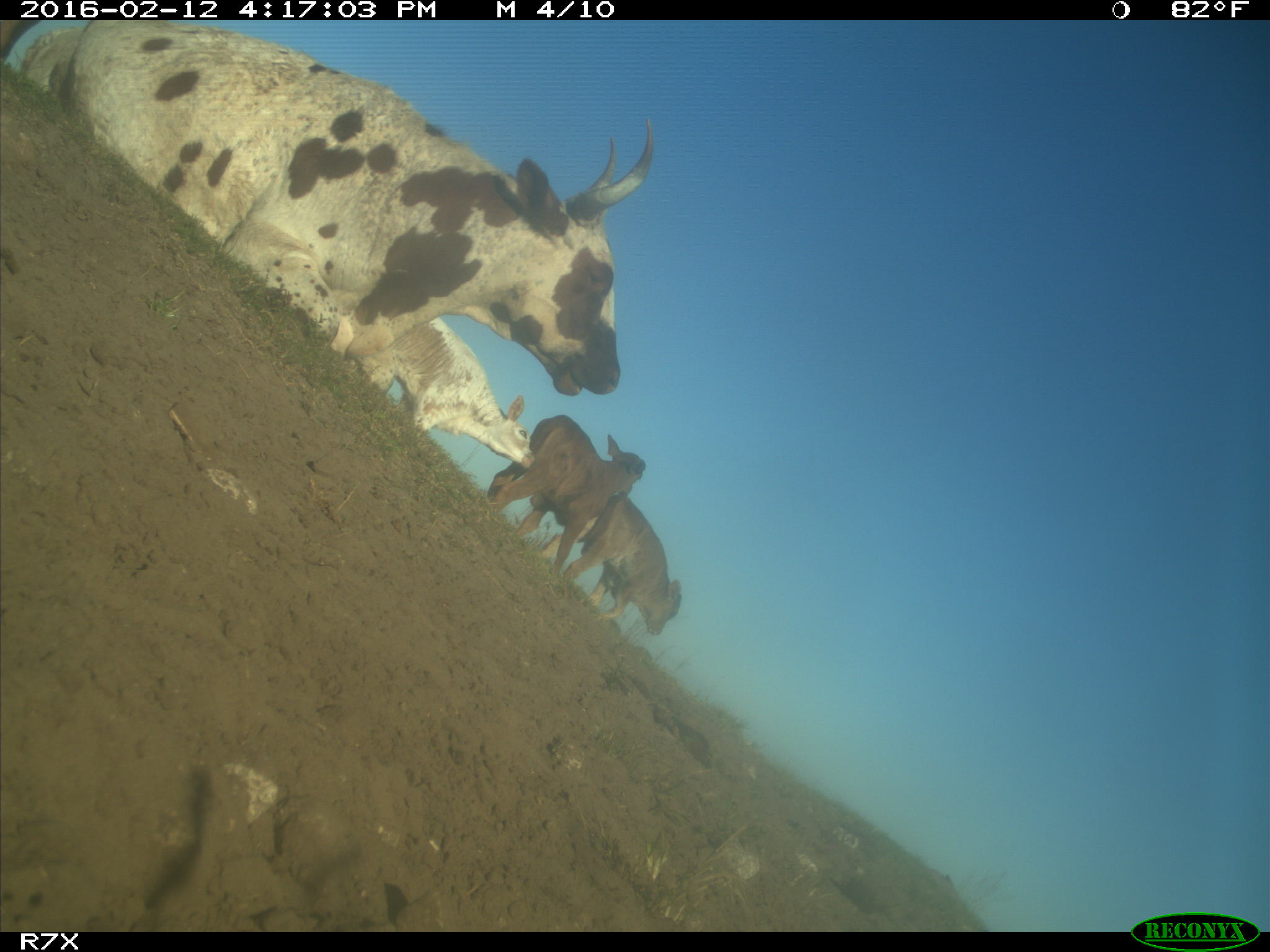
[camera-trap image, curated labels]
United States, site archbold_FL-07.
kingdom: Animalia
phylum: Chordata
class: Mammalia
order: Artiodactyla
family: Bovidae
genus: Bos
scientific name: Bos taurus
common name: domestic cow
Bos taurus (domestic cow).